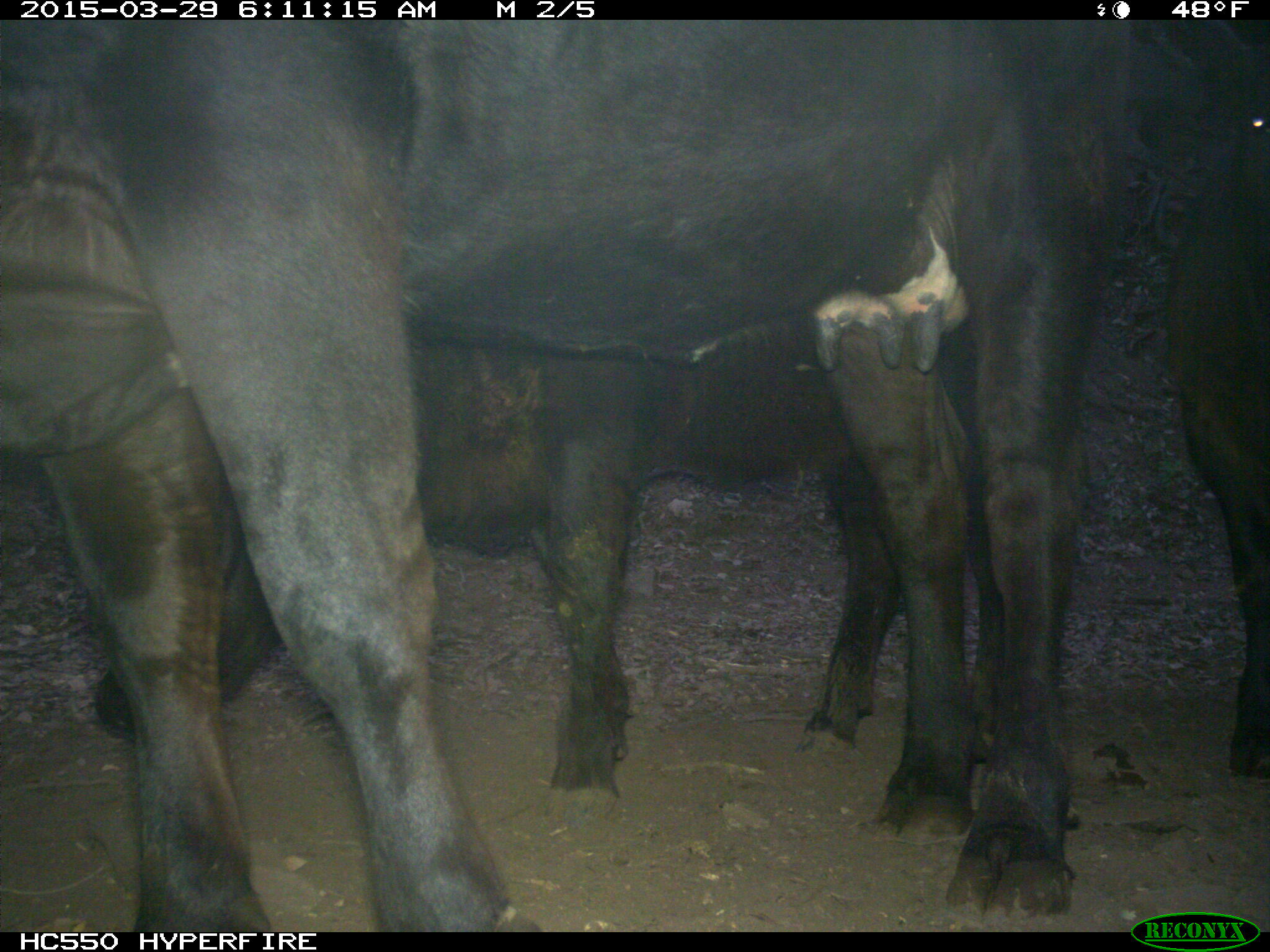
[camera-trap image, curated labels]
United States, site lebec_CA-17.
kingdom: Animalia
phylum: Chordata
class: Mammalia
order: Artiodactyla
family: Bovidae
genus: Bos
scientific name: Bos taurus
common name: domestic cow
Bos taurus (domestic cow).